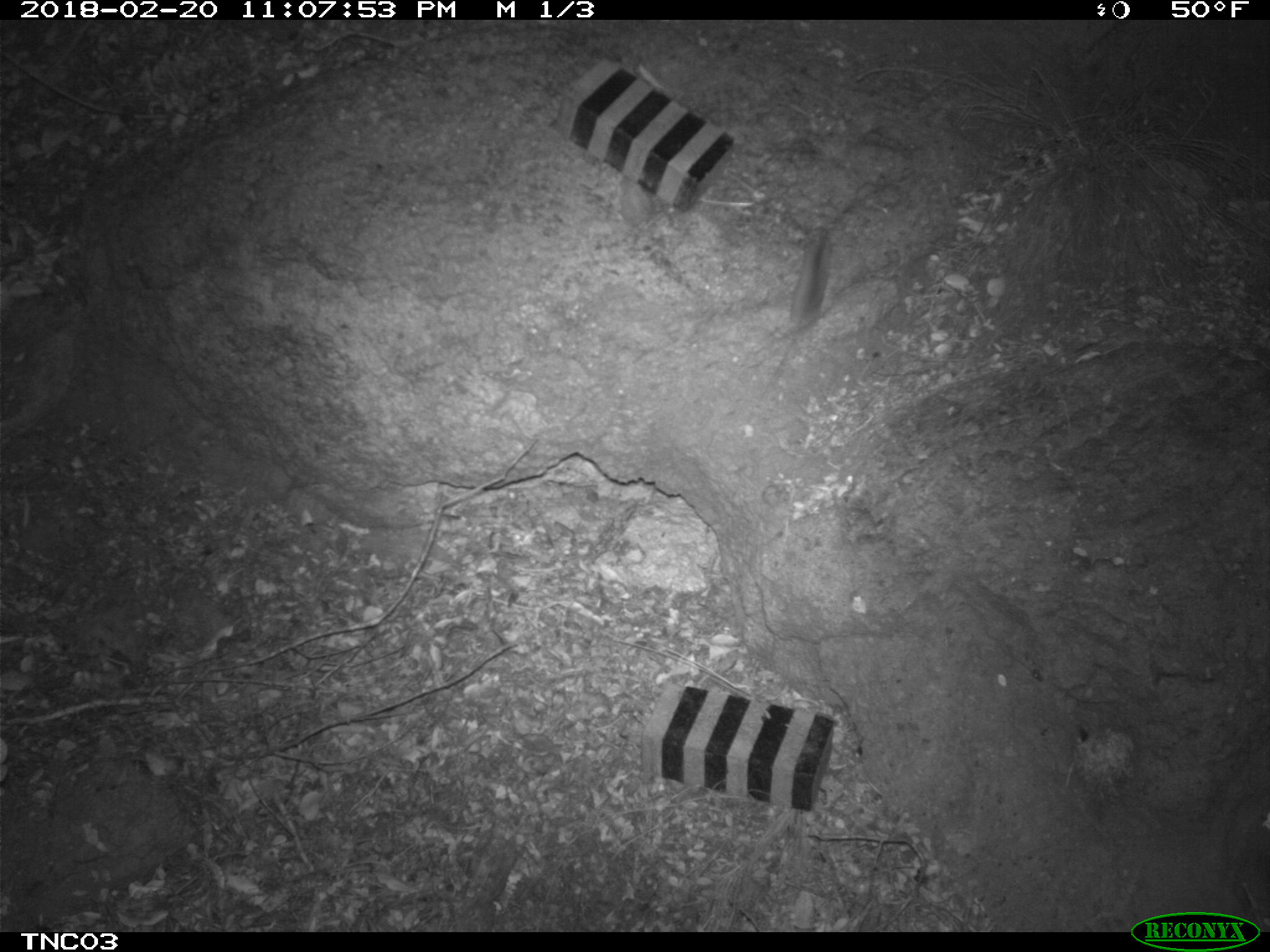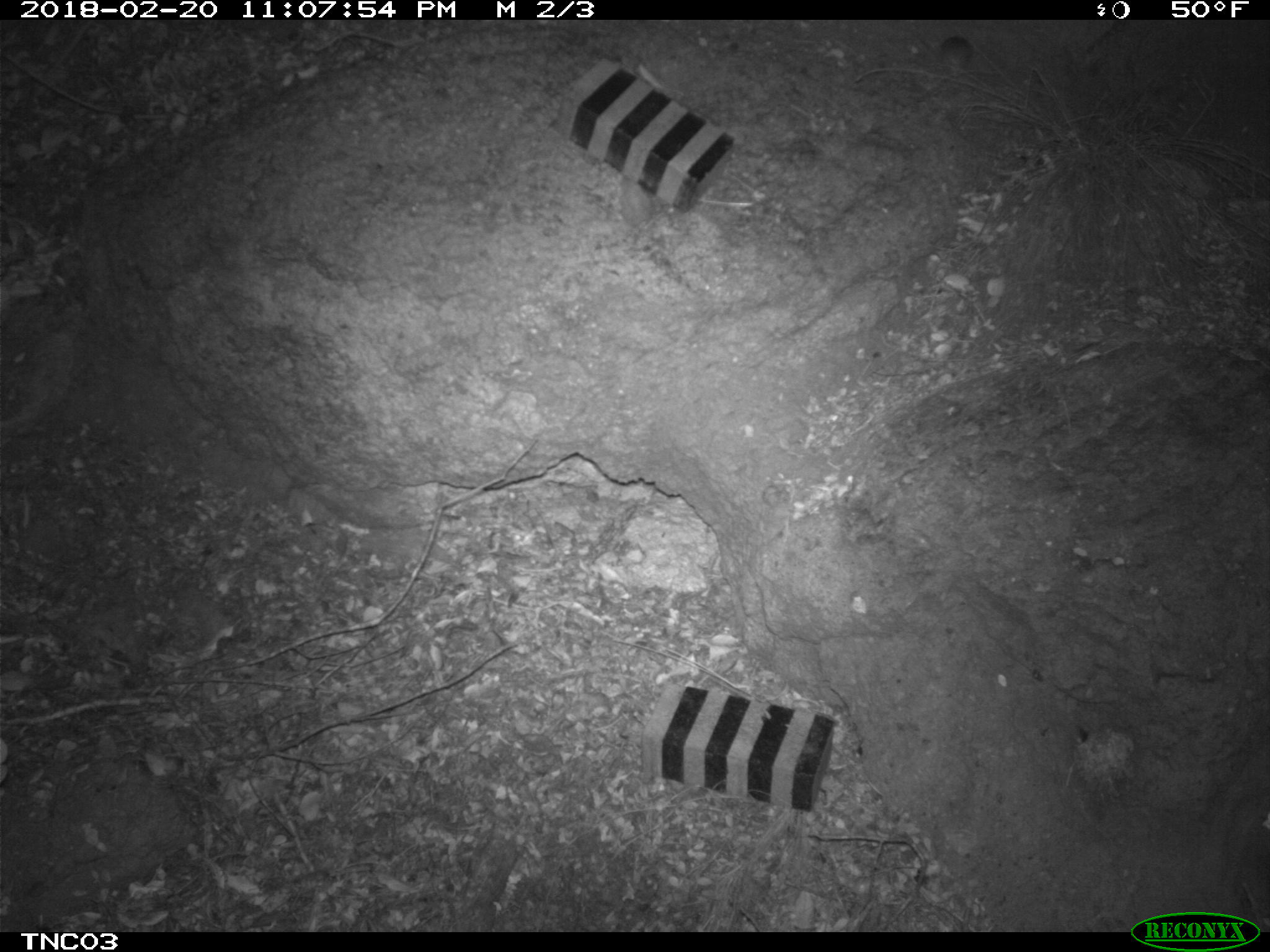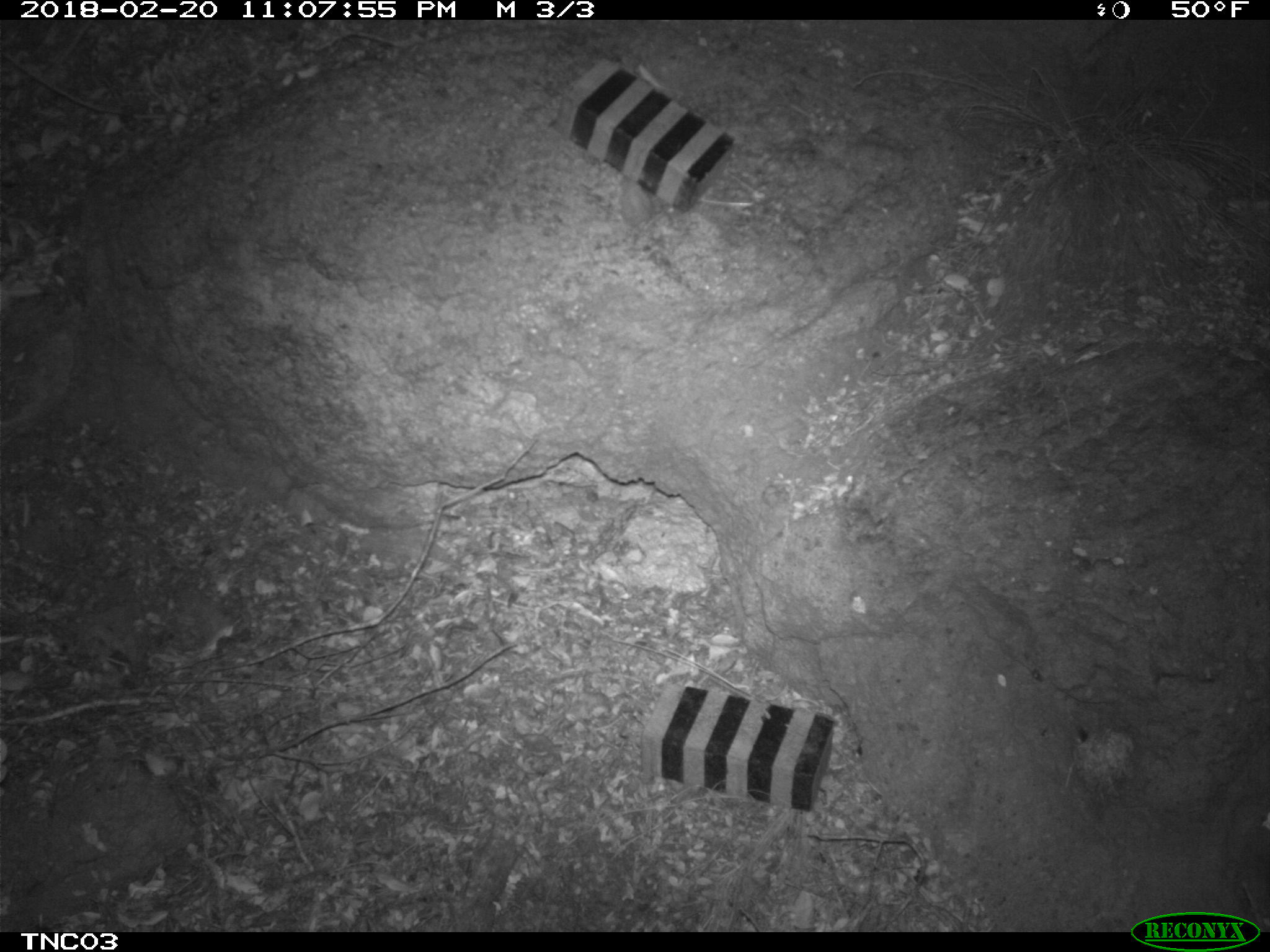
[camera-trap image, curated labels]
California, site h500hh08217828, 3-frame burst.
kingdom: Animalia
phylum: Chordata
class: Mammalia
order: Rodentia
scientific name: Rodentia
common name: rodent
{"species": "rodent (Rodentia)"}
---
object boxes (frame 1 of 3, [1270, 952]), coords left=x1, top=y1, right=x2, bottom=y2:
rodent: left=772, top=239, right=831, bottom=377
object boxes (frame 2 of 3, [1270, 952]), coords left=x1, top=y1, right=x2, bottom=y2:
rodent: left=915, top=33, right=971, bottom=76